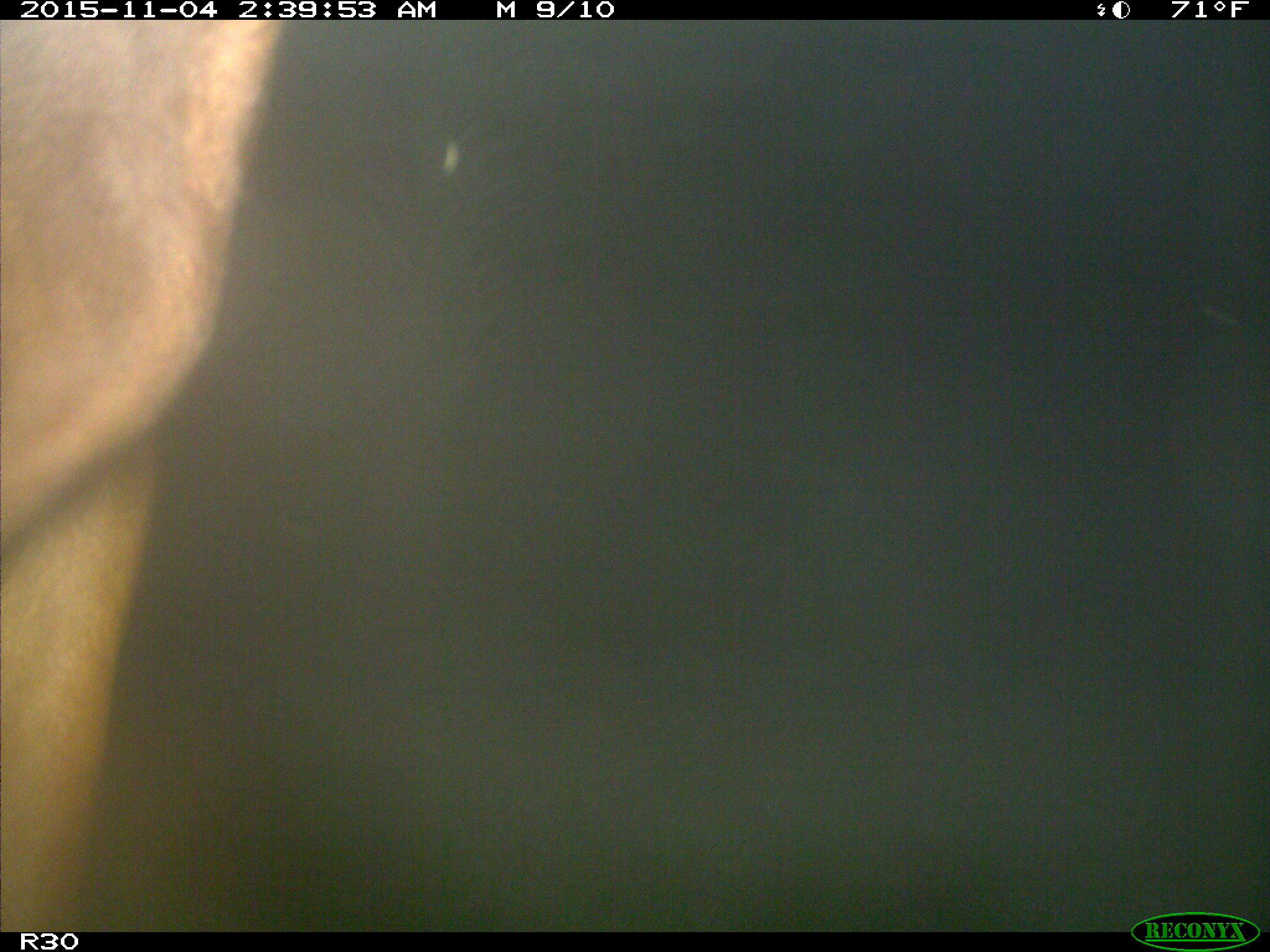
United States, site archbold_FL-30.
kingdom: Animalia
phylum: Chordata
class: Mammalia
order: Artiodactyla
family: Bovidae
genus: Bos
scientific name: Bos taurus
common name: domestic cow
Bos taurus (domestic cow).